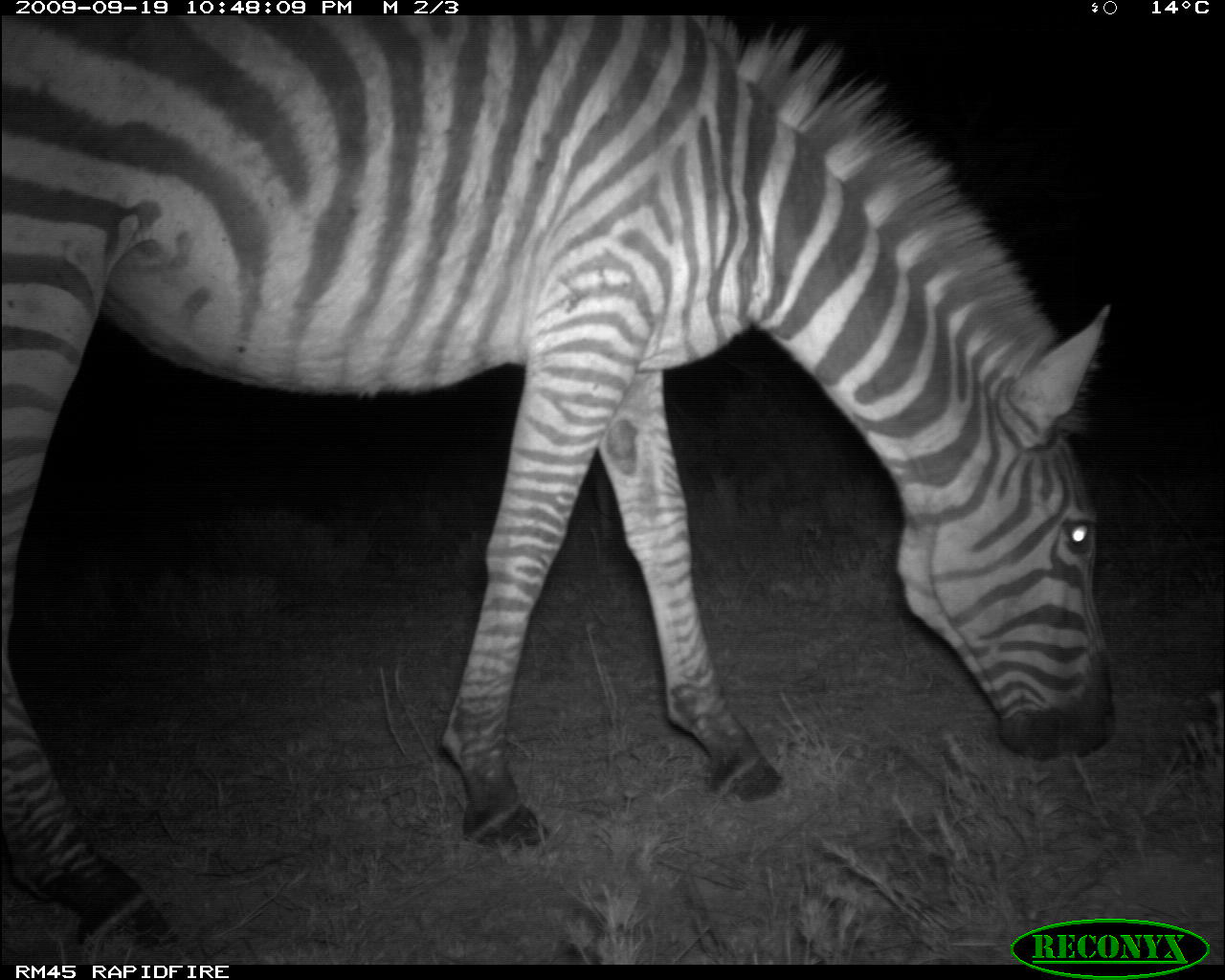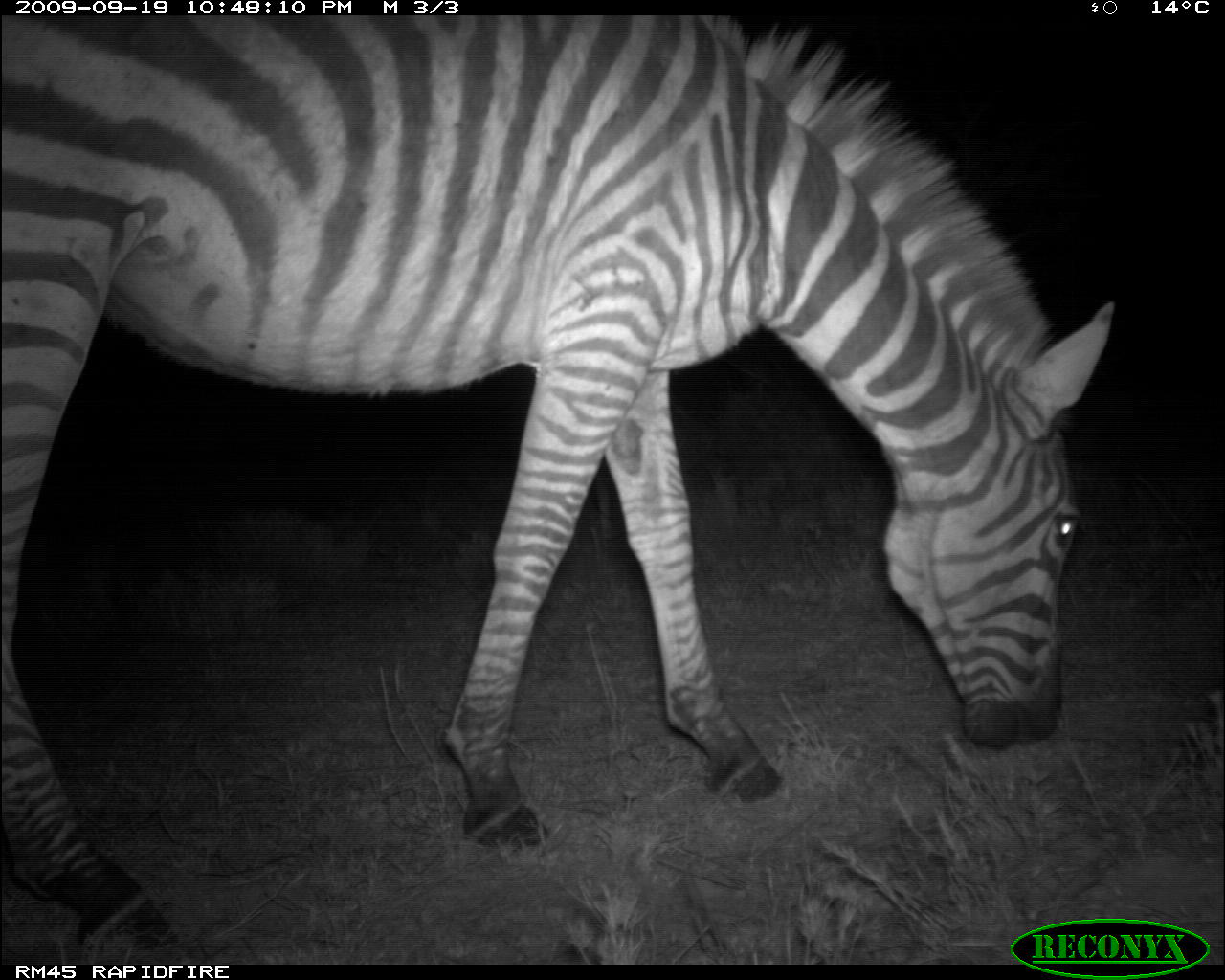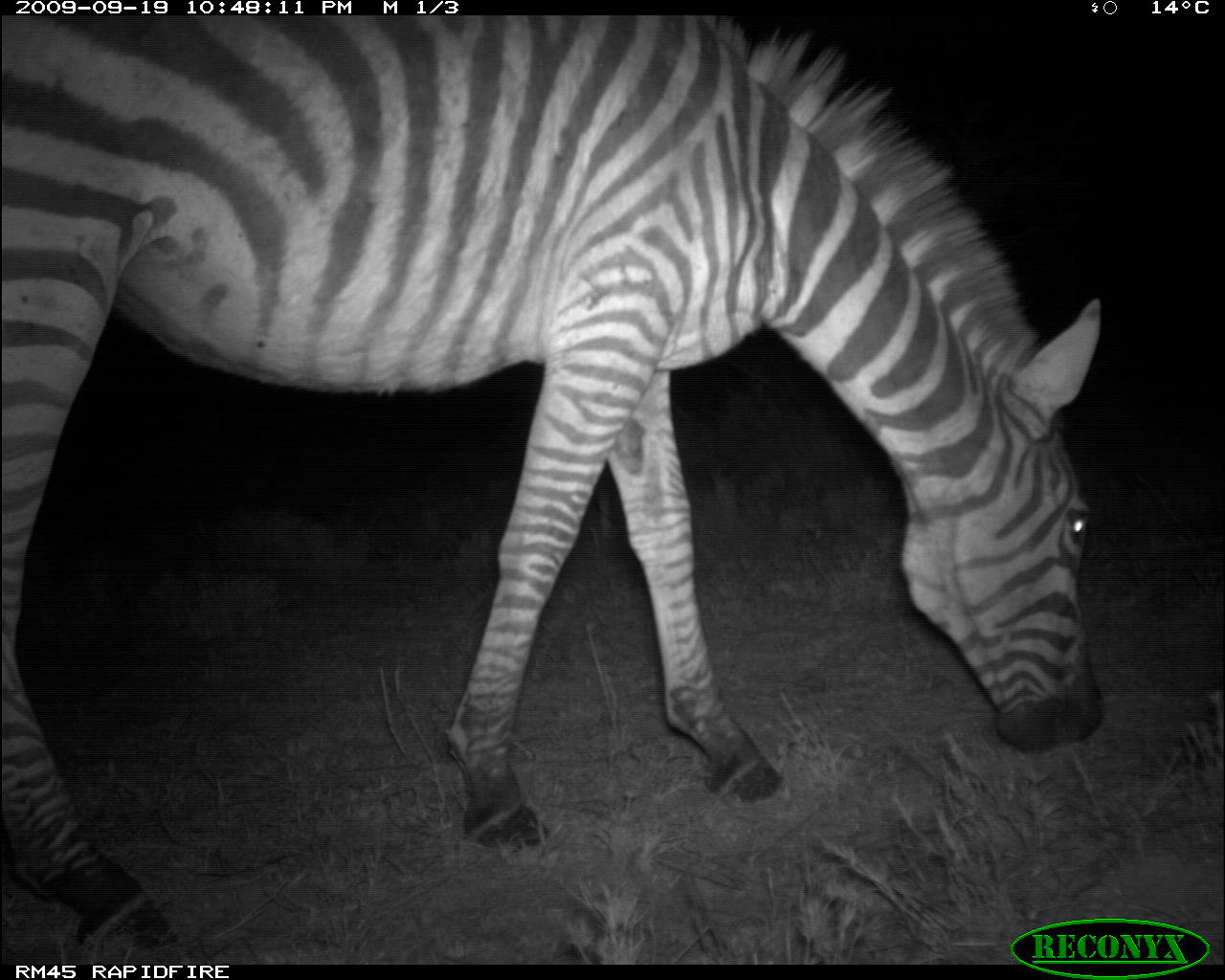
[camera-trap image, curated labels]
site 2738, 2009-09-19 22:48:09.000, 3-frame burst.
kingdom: Animalia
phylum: Chordata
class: Mammalia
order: Perissodactyla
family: Equidae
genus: Equus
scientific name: Equus quagga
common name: plains zebra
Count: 1.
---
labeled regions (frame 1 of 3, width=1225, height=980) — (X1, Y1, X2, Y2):
equus quagga: (0, 16, 1108, 936)